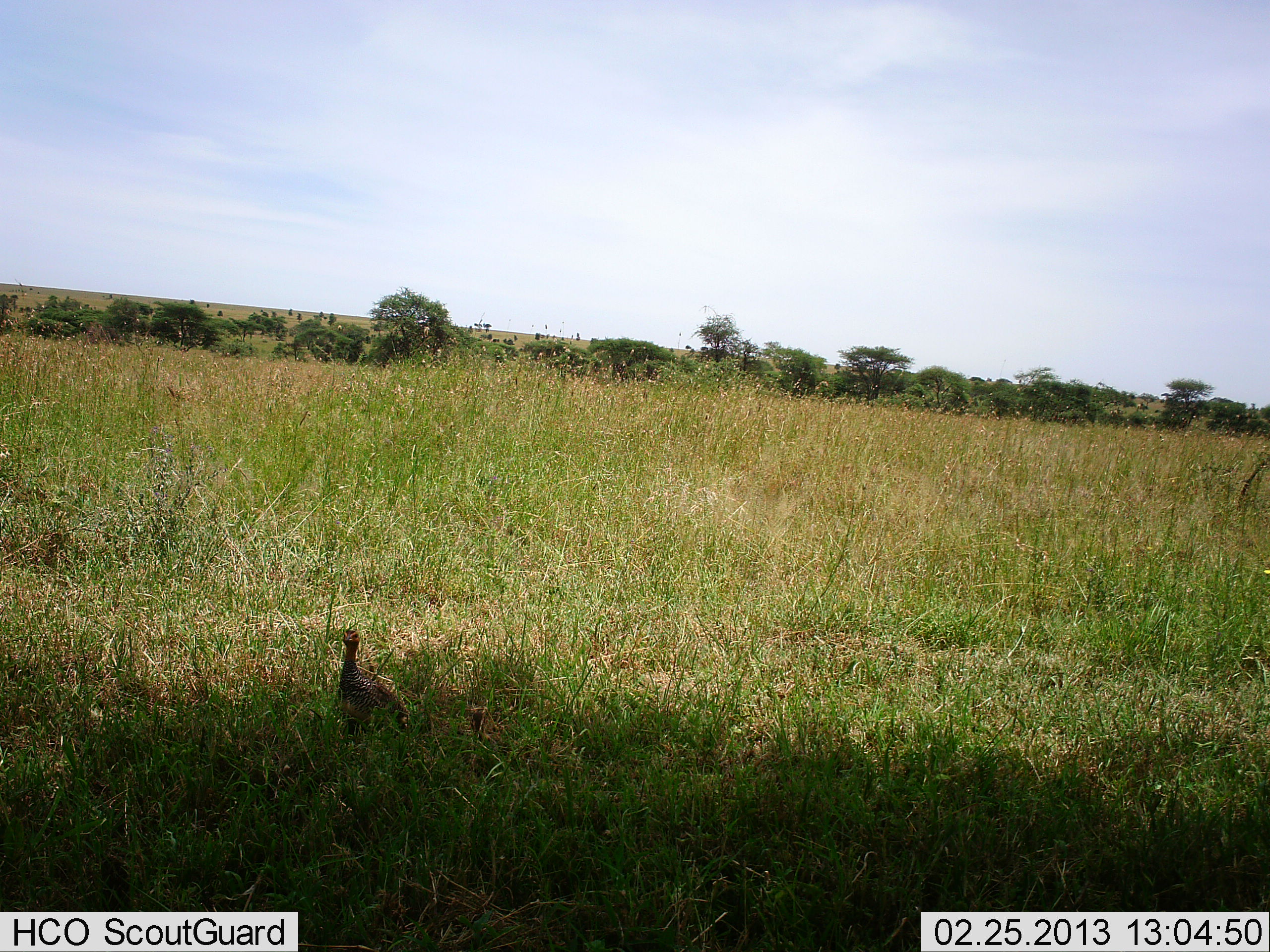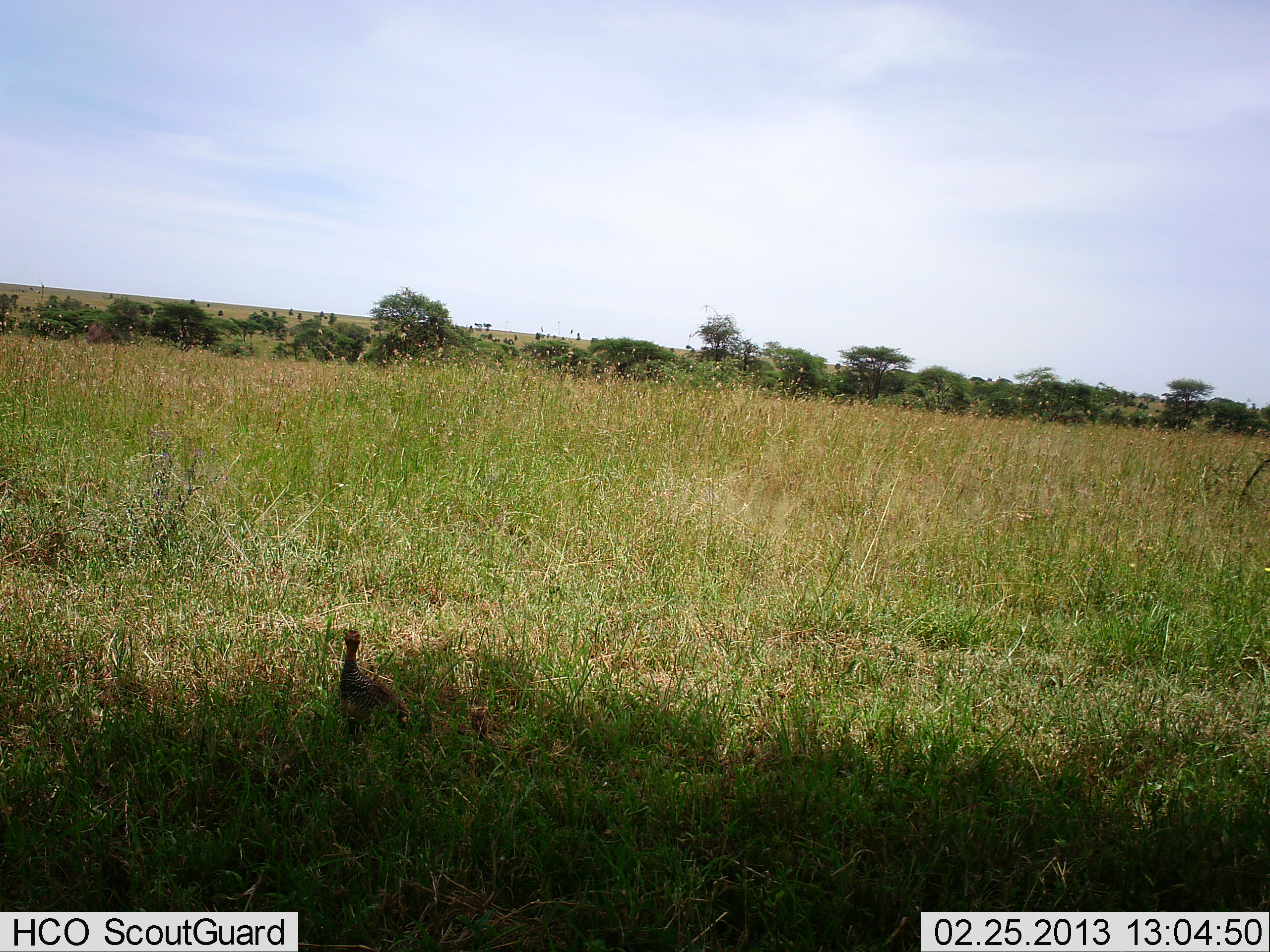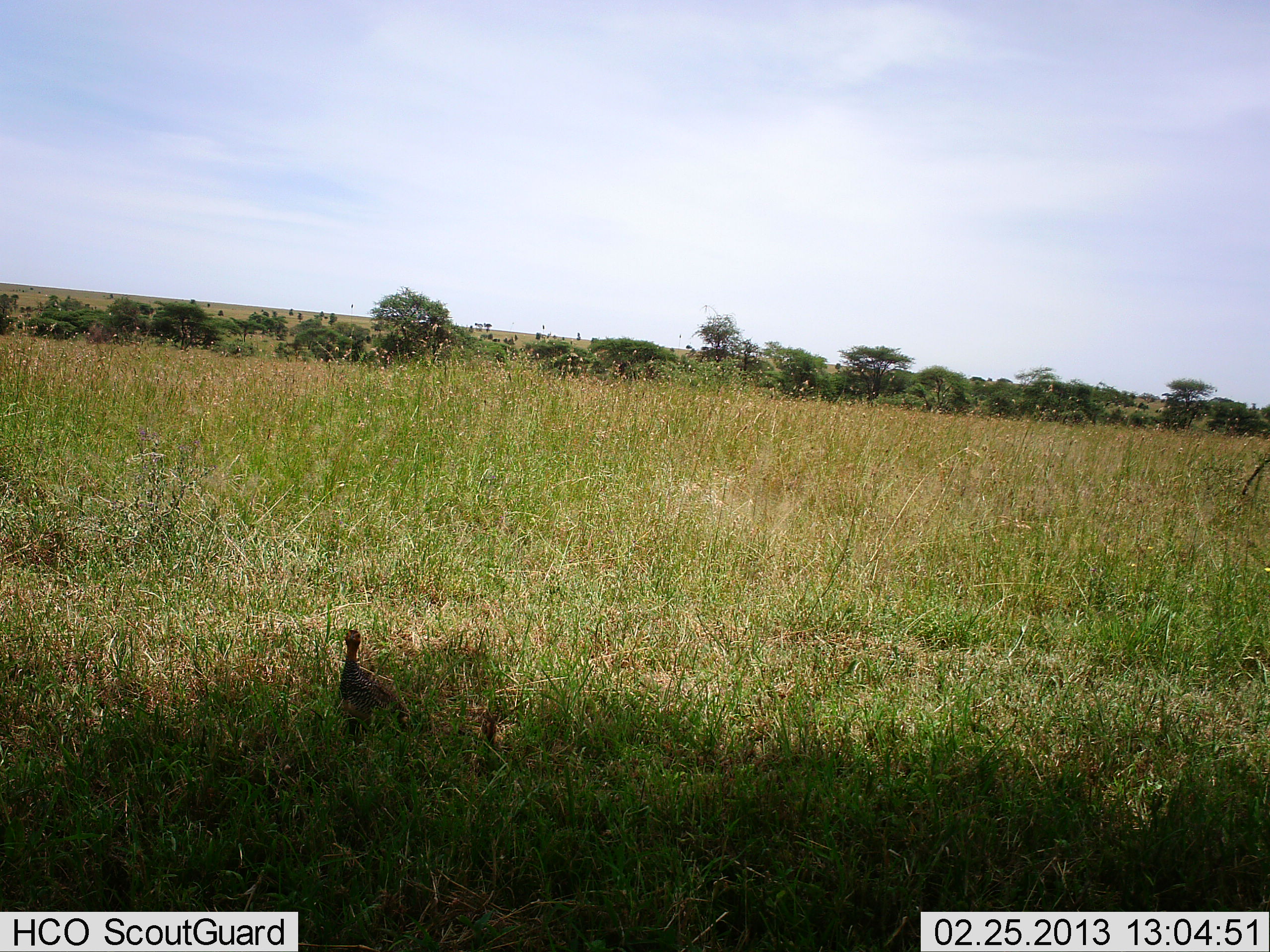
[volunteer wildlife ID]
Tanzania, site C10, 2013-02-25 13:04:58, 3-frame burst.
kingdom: Animalia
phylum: Chordata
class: Aves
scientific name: Aves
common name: bird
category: otherbird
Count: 1.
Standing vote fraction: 94%.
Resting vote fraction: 6%.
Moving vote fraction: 0%.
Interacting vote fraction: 0%.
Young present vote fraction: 0%.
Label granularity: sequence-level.